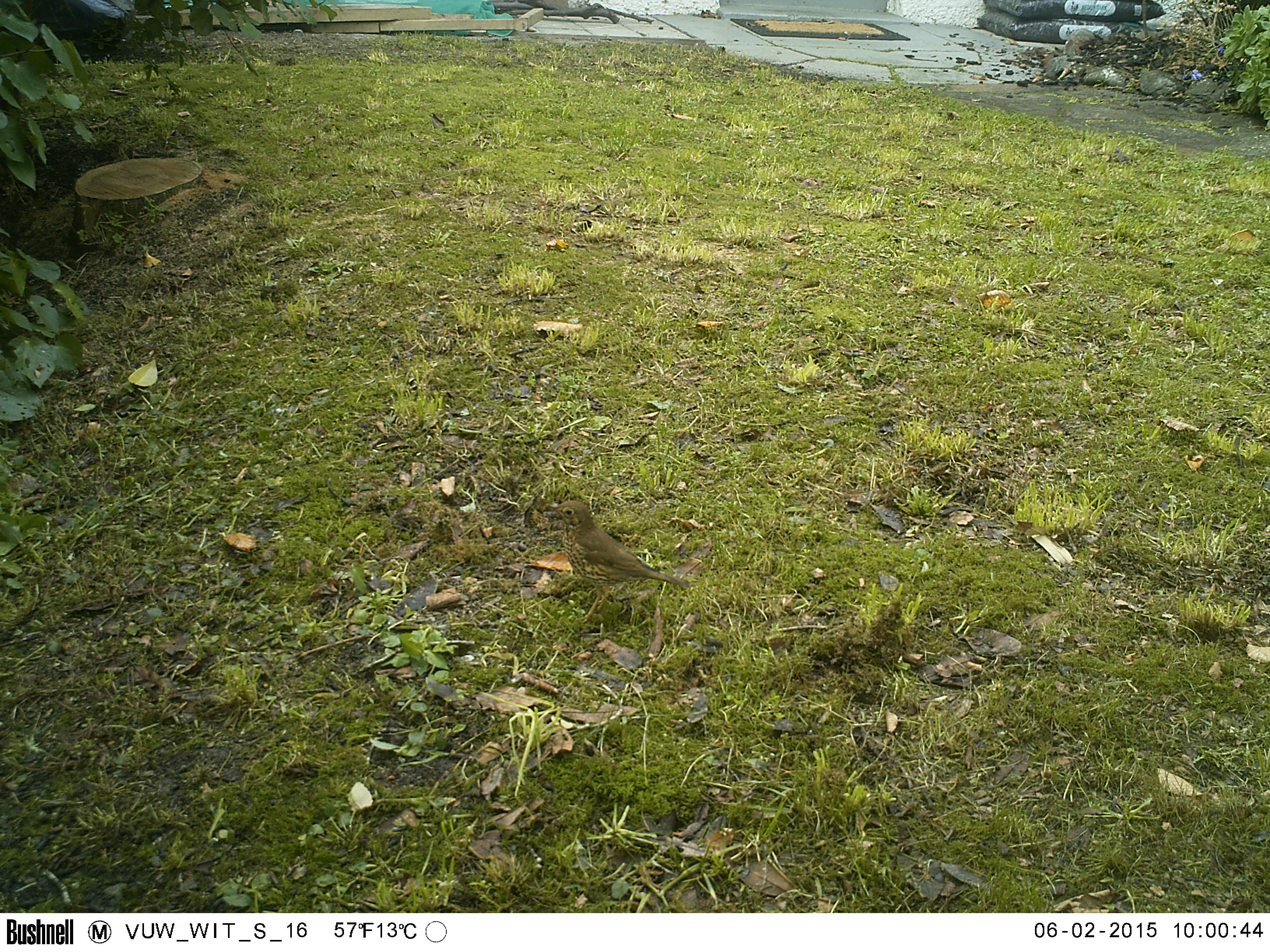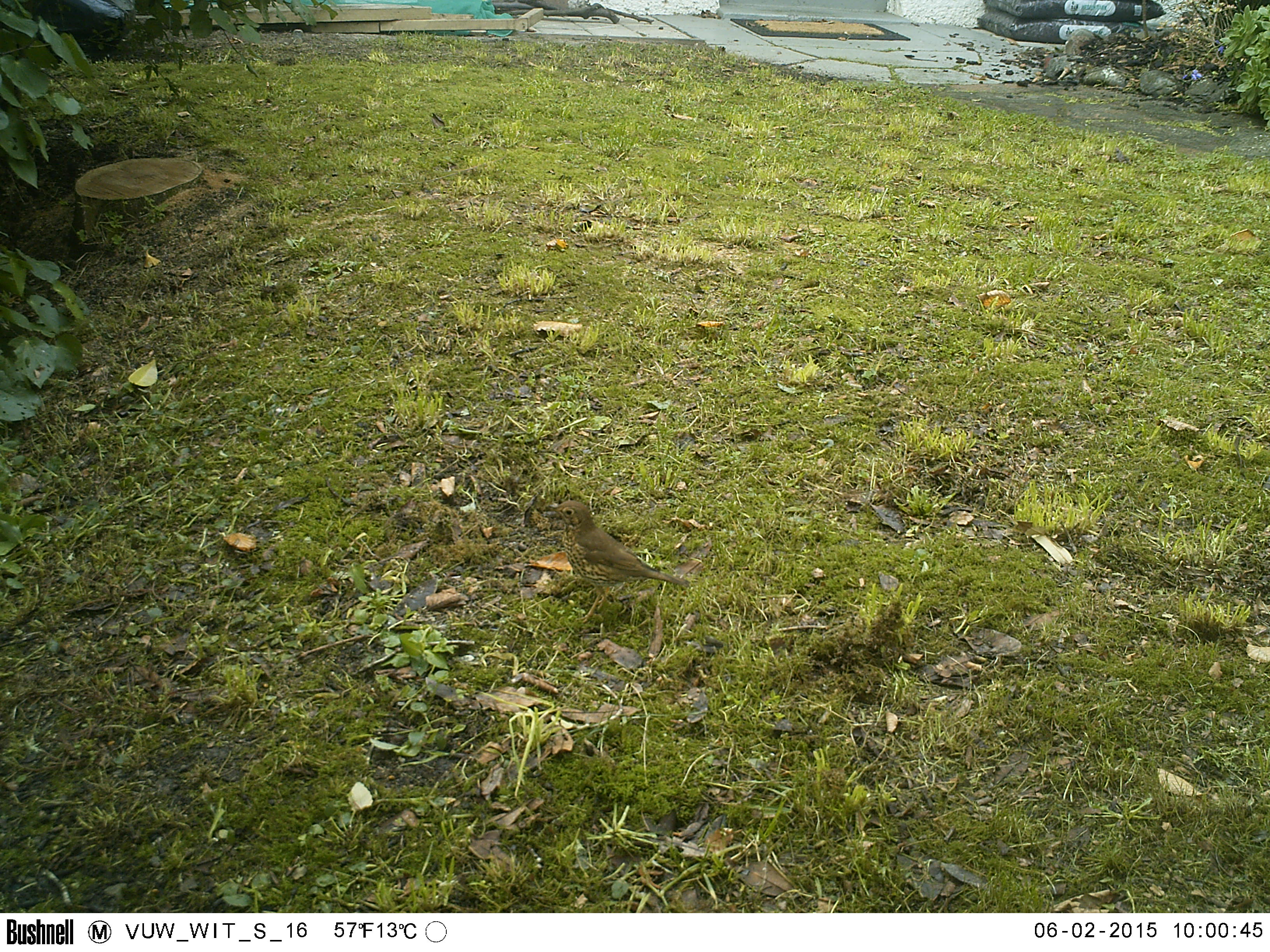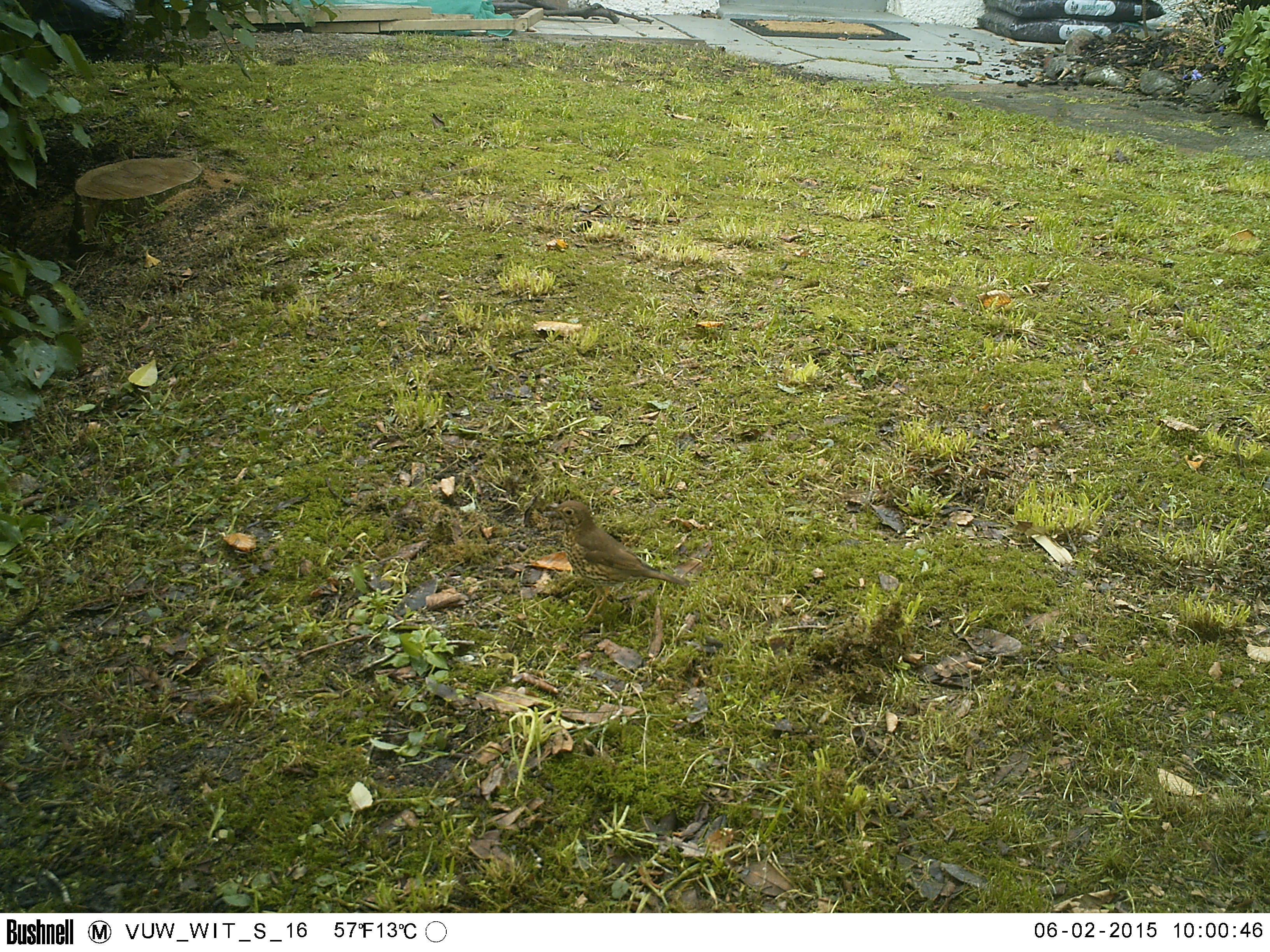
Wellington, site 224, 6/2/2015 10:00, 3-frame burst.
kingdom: Animalia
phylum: Chordata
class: Aves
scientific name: Aves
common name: bird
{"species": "bird (Aves)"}